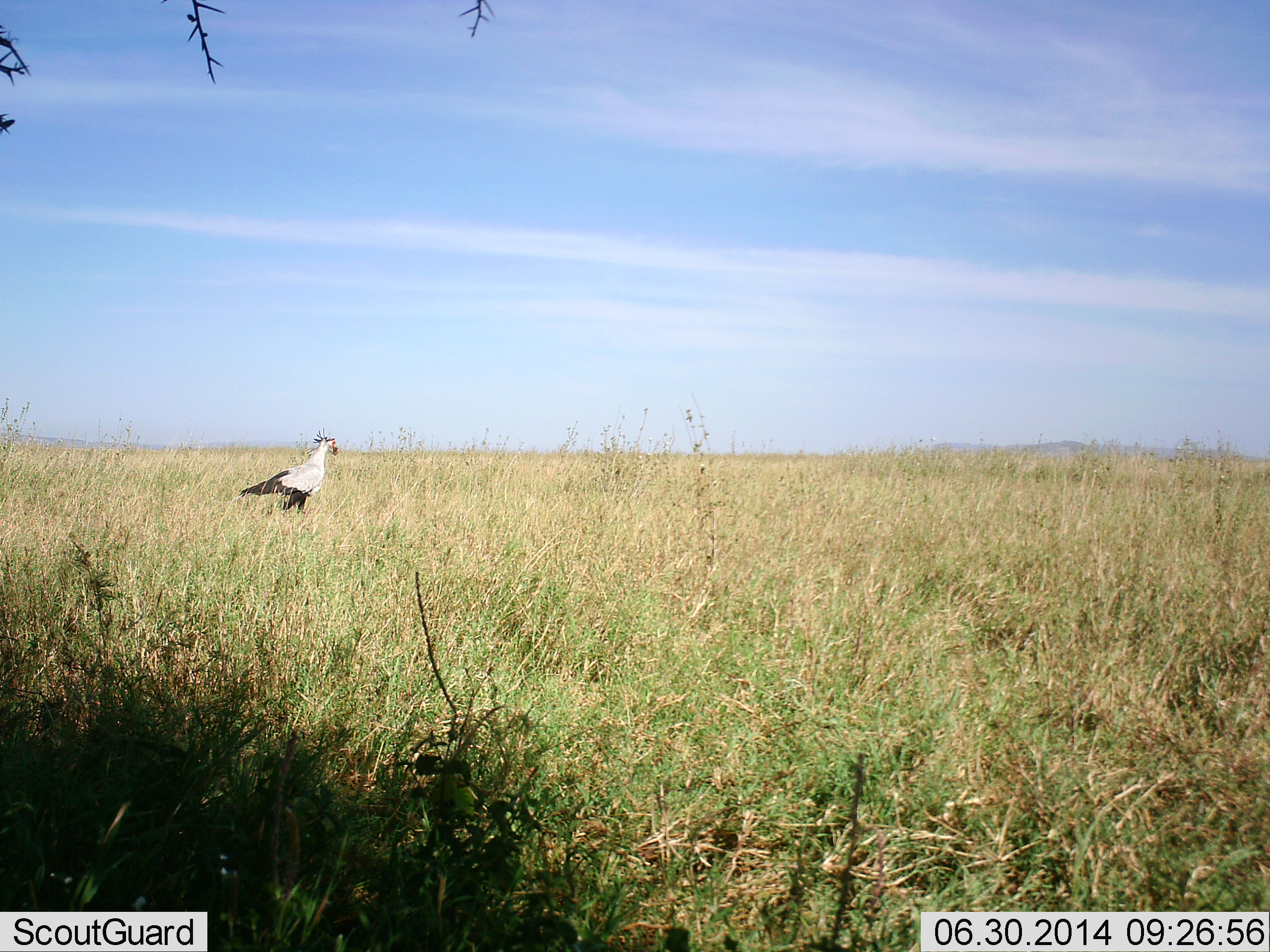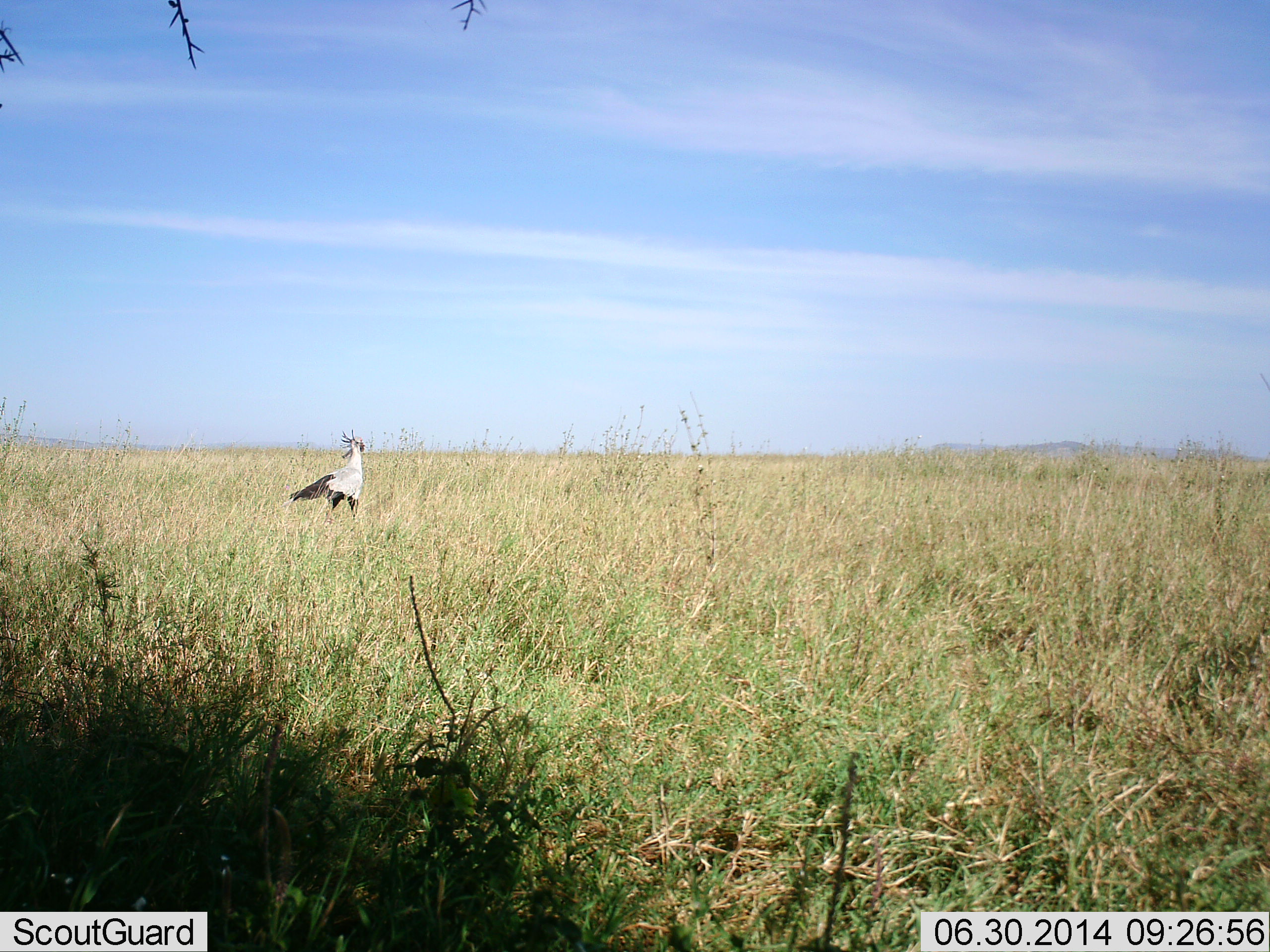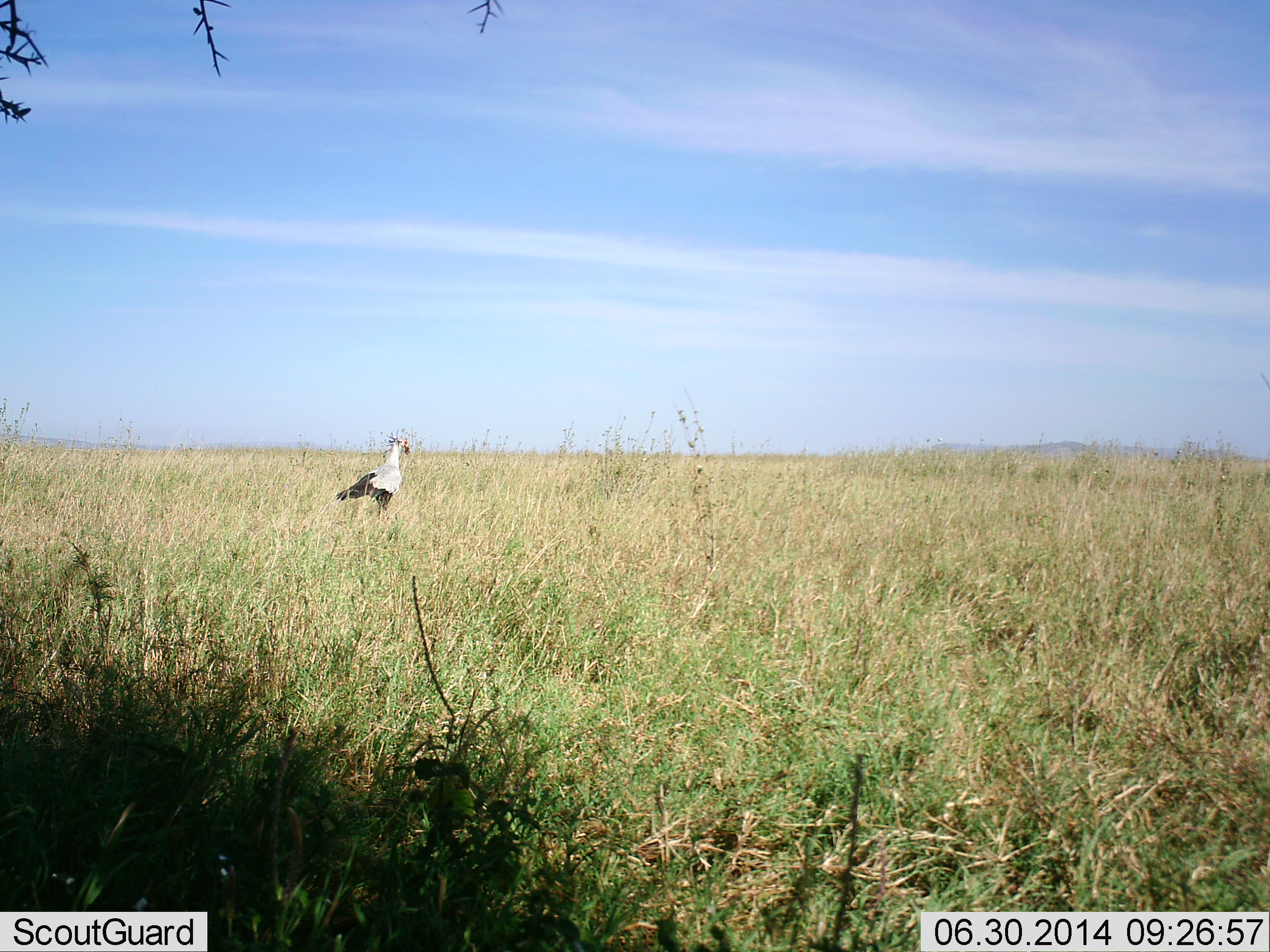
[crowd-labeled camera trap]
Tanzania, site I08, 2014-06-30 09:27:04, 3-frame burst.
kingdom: Animalia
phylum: Chordata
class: Aves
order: Accipitriformes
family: Sagittariidae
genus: Sagittarius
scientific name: Sagittarius serpentarius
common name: secretary bird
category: secretarybird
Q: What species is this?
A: Secretarybird (secretary bird) (Sagittarius serpentarius).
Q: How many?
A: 1.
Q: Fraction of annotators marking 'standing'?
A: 10%.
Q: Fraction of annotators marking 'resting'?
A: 0%.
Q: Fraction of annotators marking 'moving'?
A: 100%.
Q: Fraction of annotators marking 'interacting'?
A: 0%.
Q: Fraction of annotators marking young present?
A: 0%.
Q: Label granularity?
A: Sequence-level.